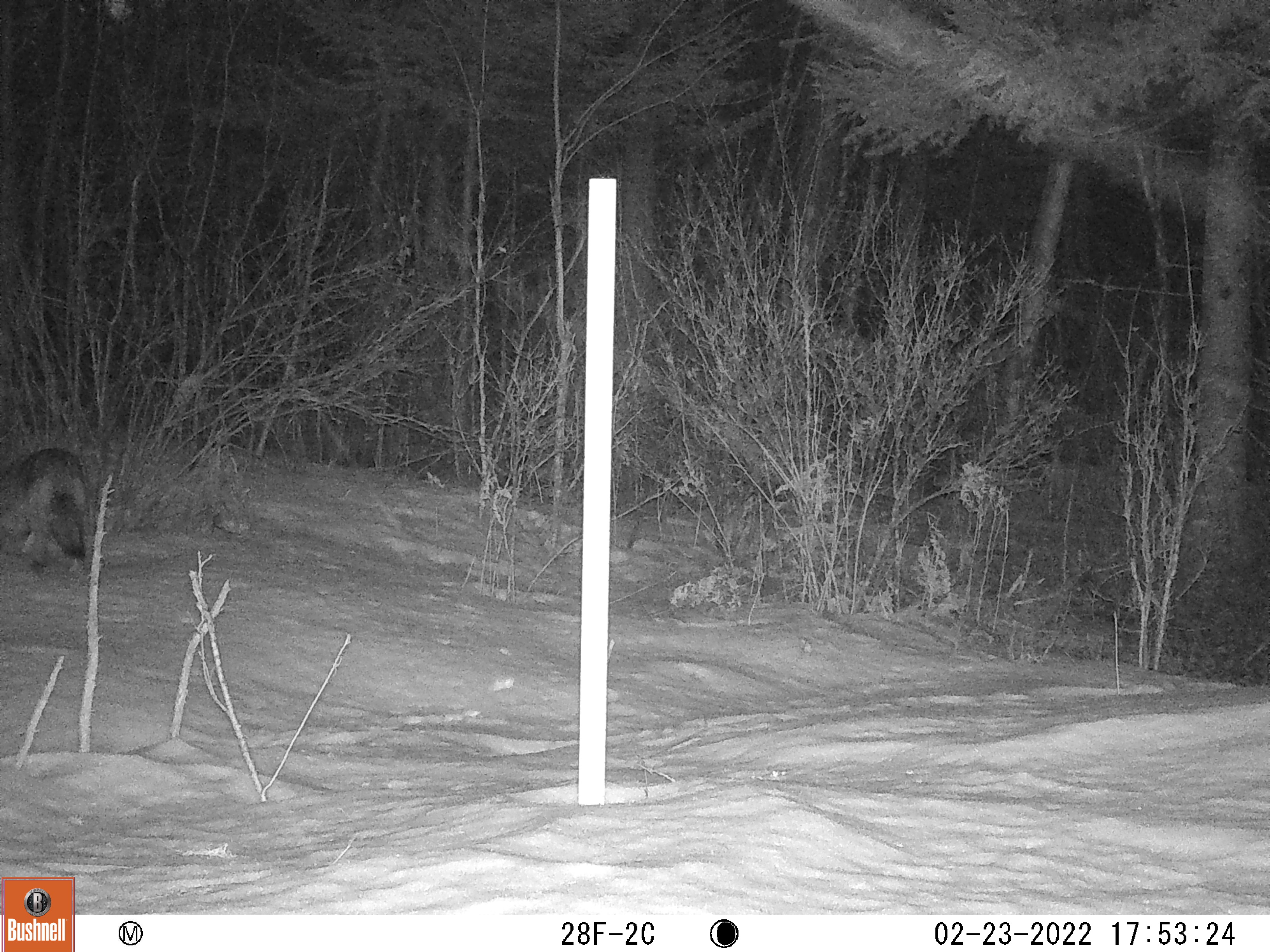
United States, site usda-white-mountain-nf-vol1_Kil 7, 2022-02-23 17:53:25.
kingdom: Animalia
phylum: Chordata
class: Mammalia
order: Carnivora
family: Canidae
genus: Canis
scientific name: Canis latrans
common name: coyote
Coyote (Canis latrans).